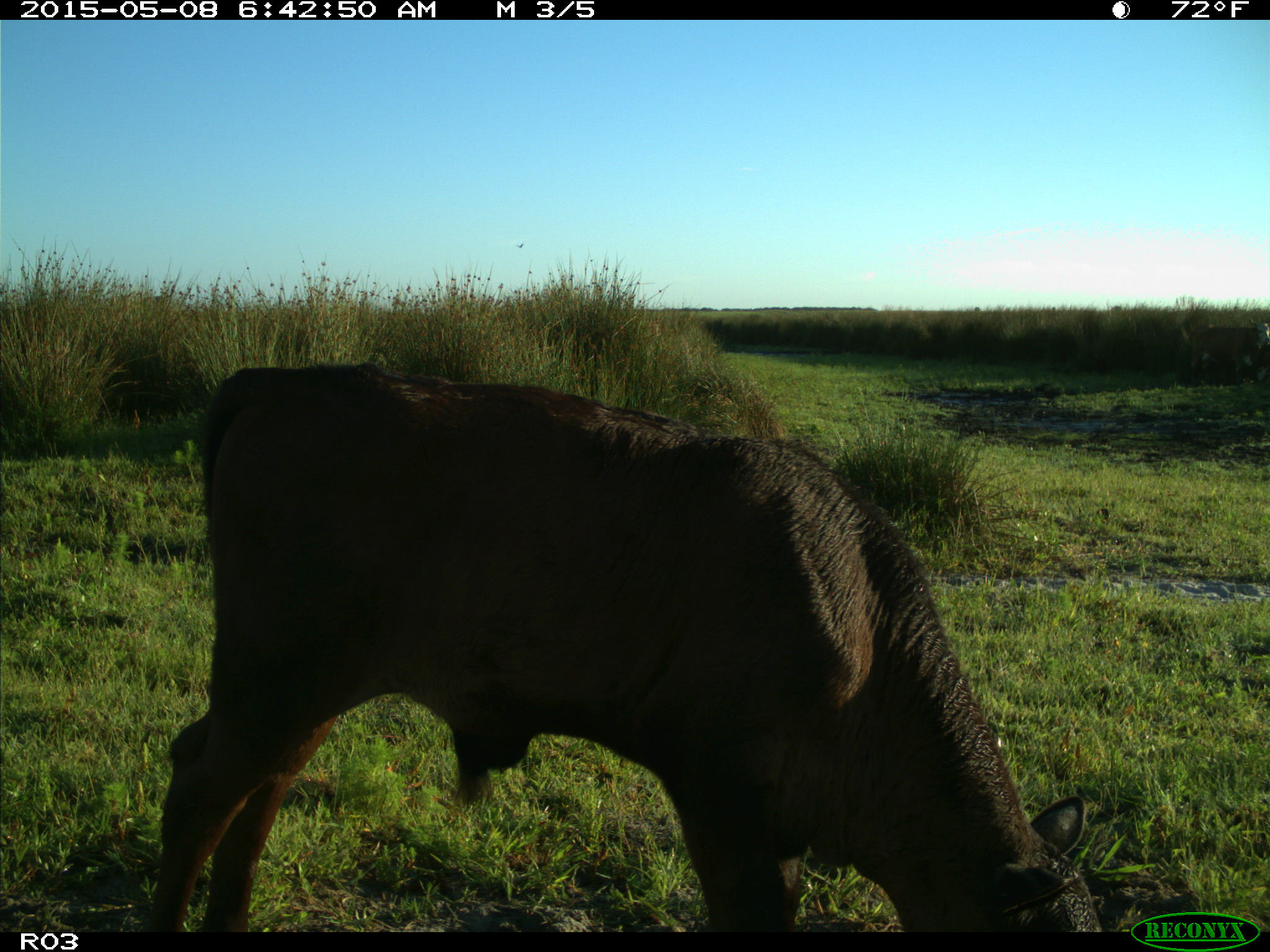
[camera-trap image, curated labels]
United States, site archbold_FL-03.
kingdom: Animalia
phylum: Chordata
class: Mammalia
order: Artiodactyla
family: Bovidae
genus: Bos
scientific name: Bos taurus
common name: domestic cow